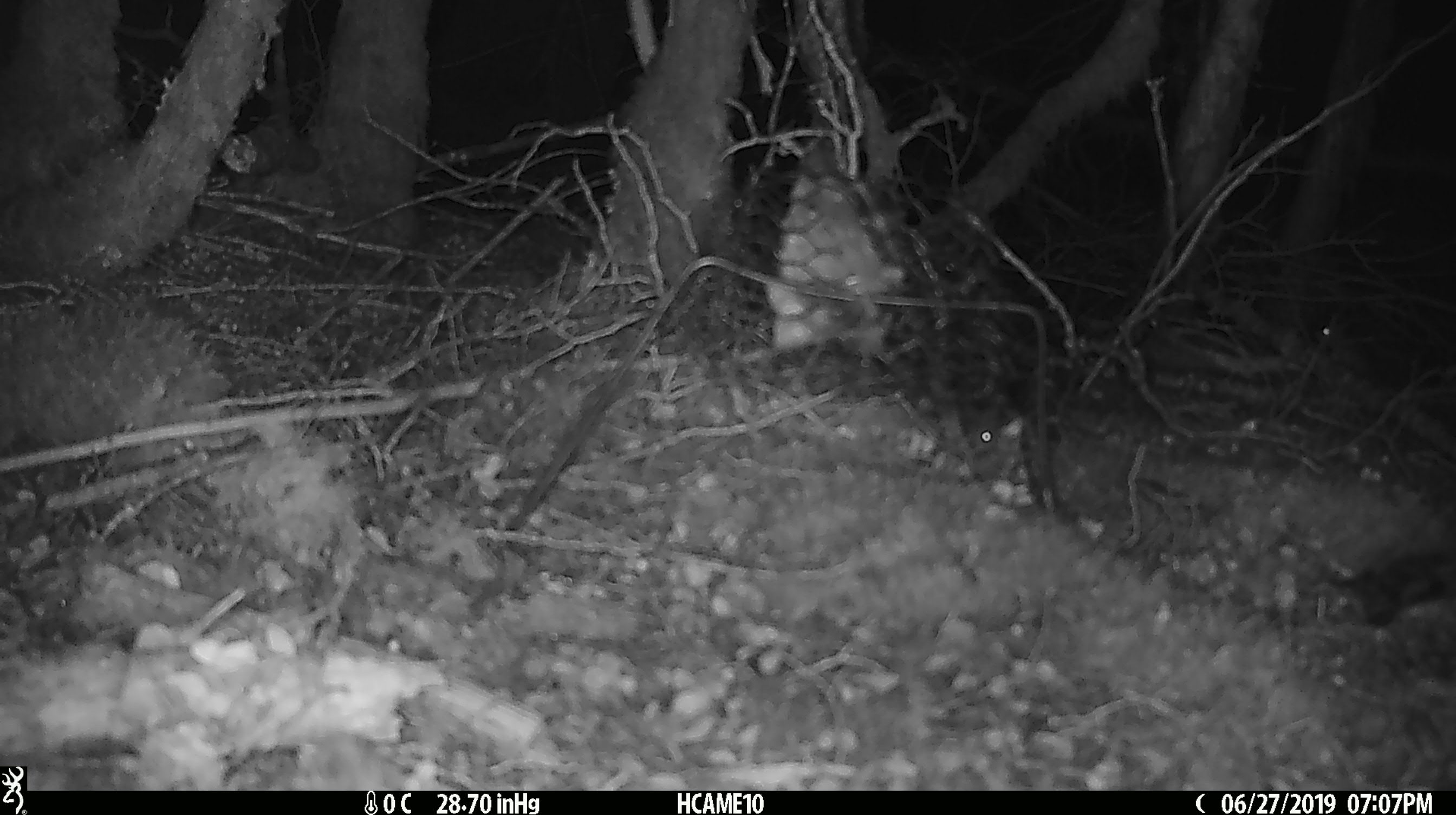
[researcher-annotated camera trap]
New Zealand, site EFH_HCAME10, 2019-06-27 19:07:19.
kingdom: Animalia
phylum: Chordata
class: Mammalia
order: Rodentia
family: Muridae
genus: Mus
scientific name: Mus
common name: mouse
Mouse (Mus).